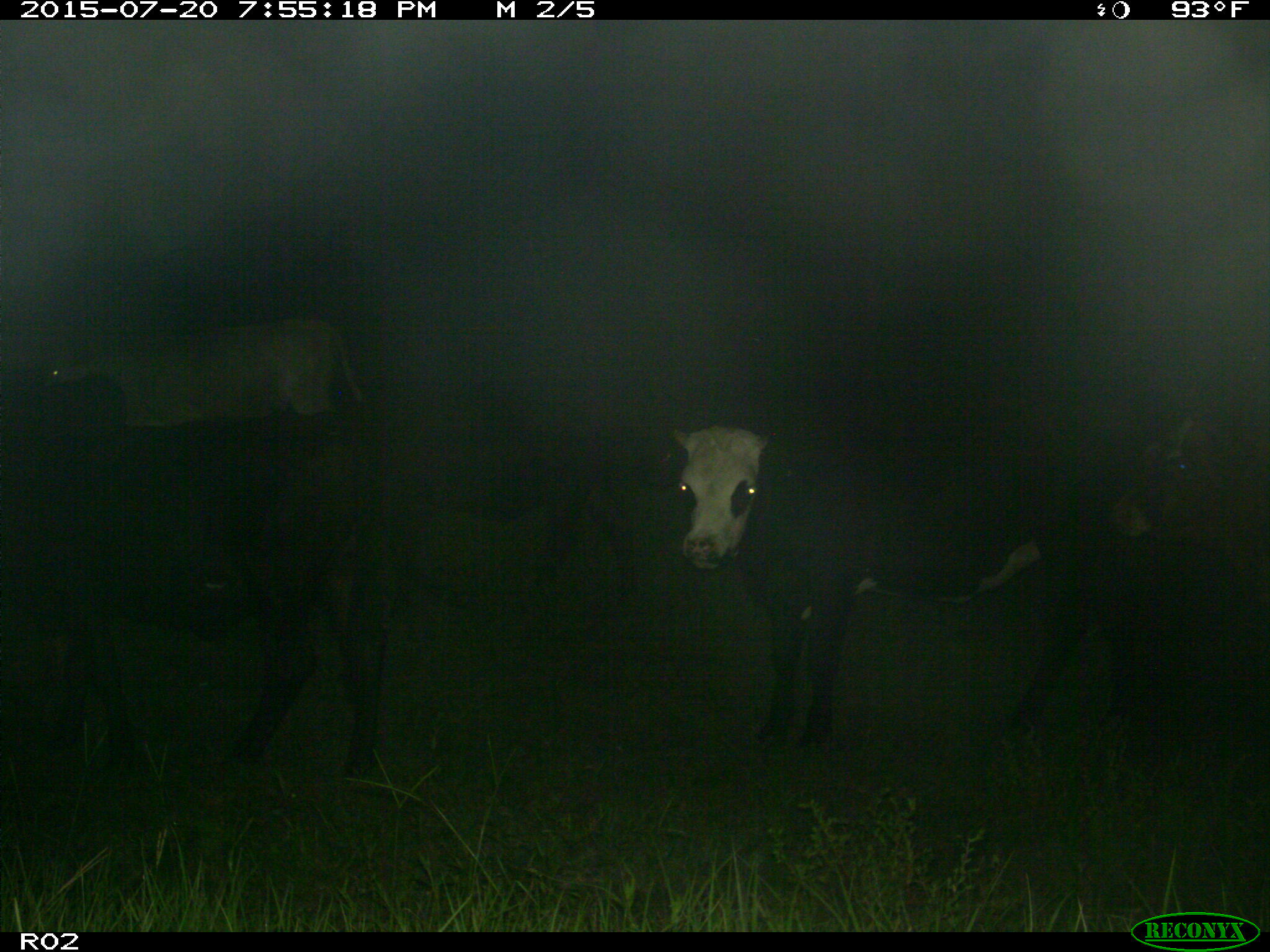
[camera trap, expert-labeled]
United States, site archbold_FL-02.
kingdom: Animalia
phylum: Chordata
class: Mammalia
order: Artiodactyla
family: Bovidae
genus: Bos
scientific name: Bos taurus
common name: domestic cow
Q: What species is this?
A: Bos taurus (domestic cow).